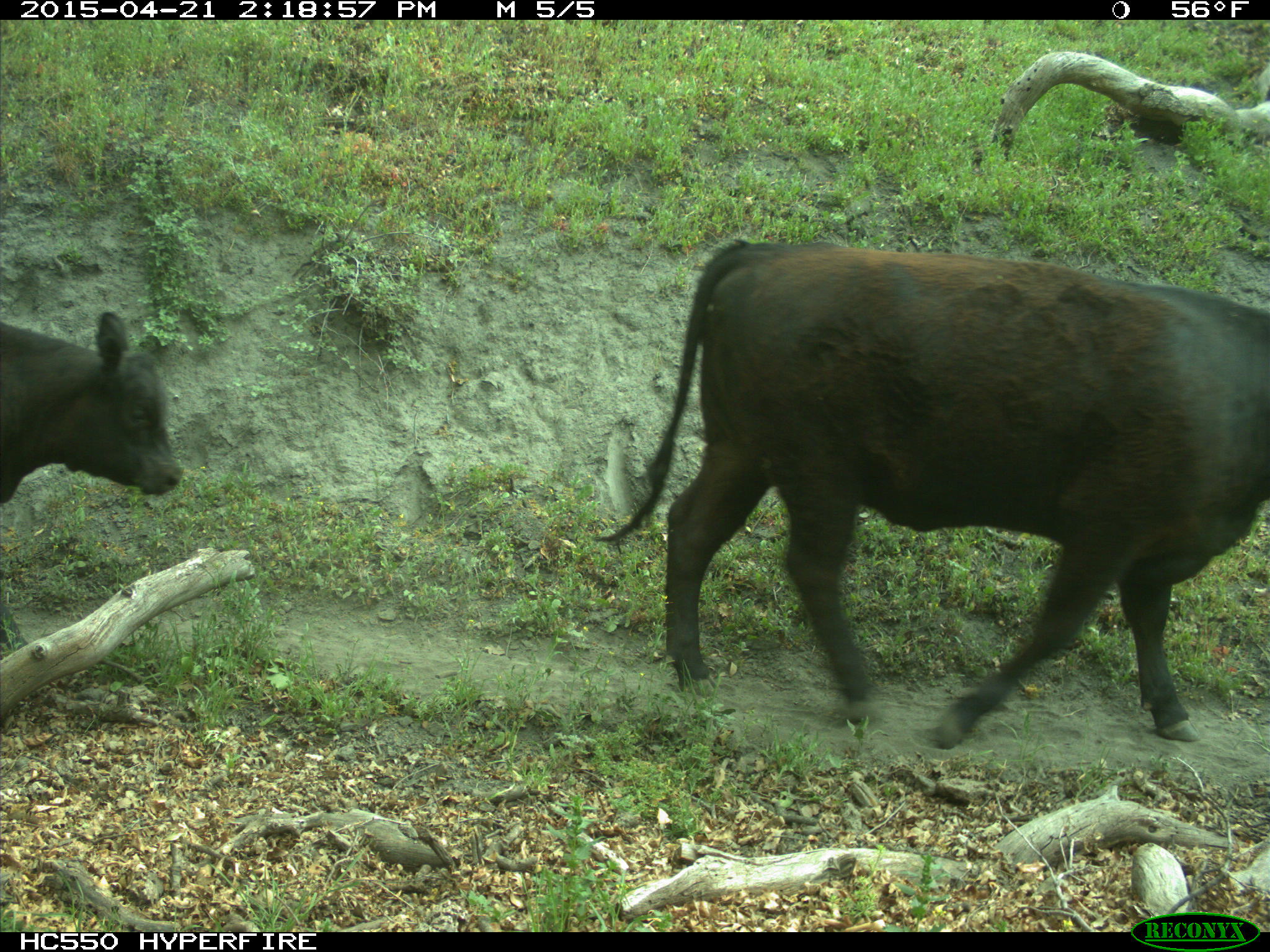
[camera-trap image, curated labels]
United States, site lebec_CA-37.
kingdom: Animalia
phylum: Chordata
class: Mammalia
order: Artiodactyla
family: Bovidae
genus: Bos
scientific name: Bos taurus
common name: domestic cow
Bos taurus (domestic cow).